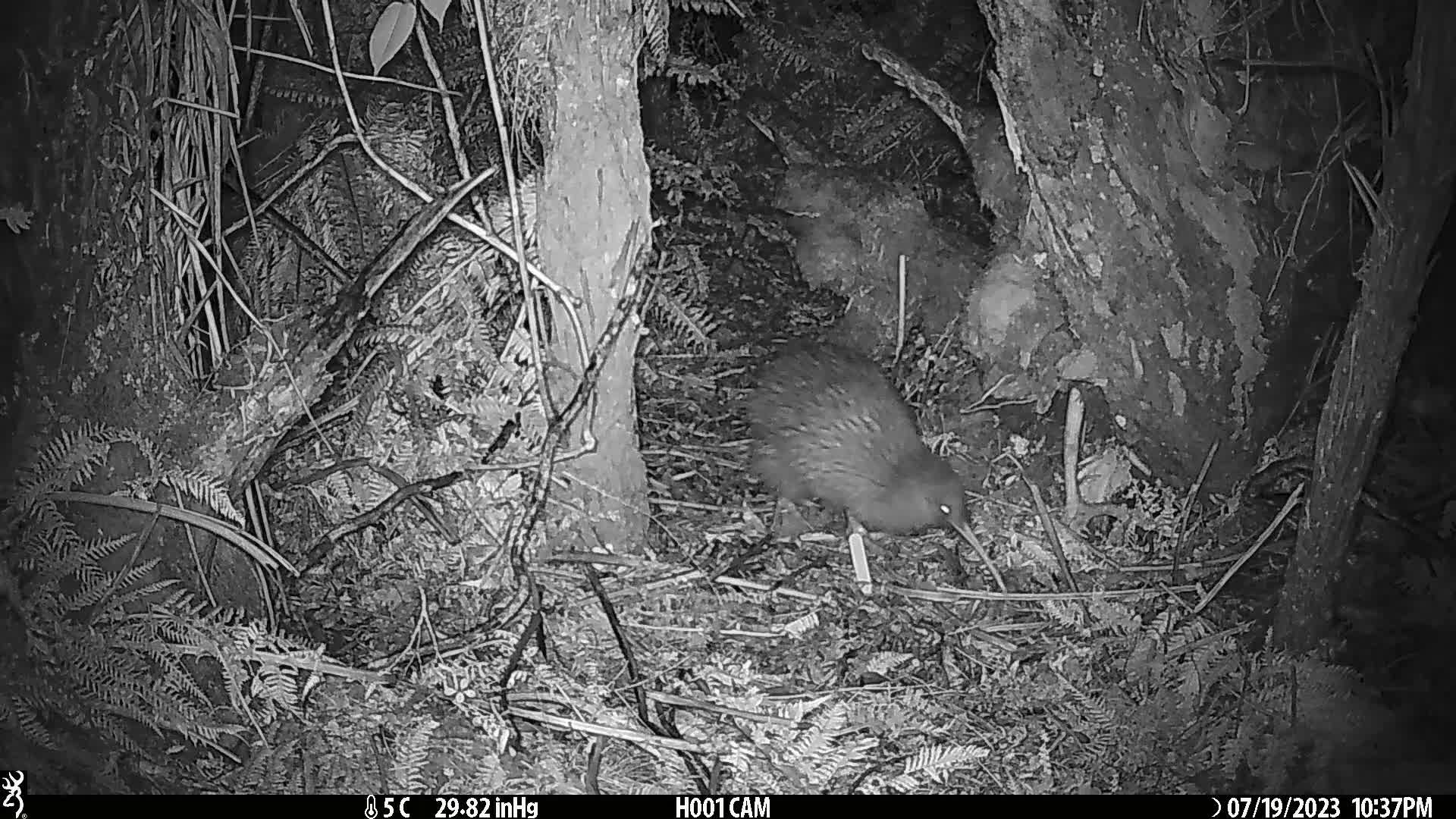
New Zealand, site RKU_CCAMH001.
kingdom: Animalia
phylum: Chordata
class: Aves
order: Apterygiformes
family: Apterygidae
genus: Apteryx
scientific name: Apteryx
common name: kiwi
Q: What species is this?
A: Kiwi (Apteryx).